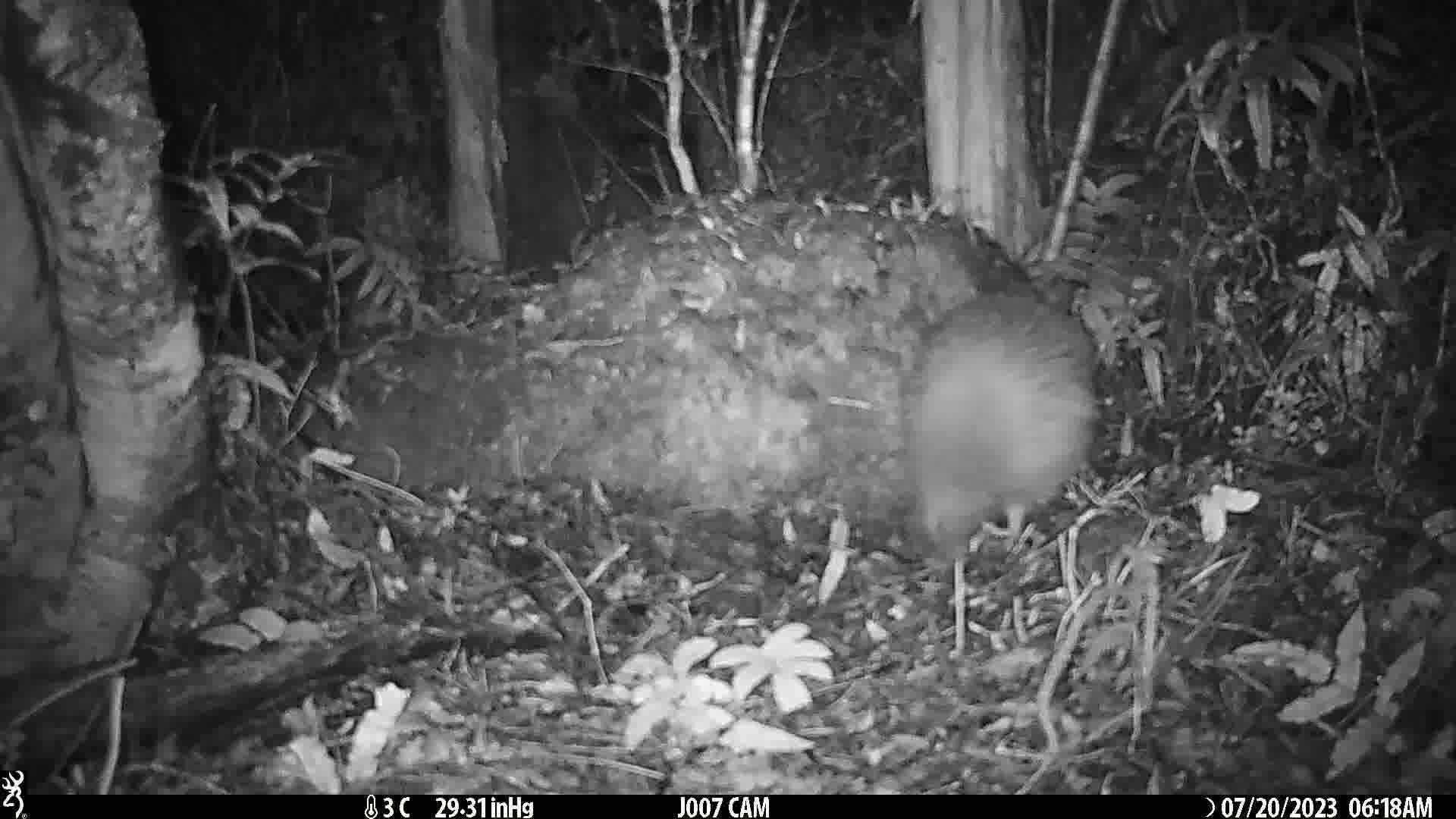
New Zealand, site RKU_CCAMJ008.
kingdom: Animalia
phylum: Chordata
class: Aves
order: Apterygiformes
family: Apterygidae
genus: Apteryx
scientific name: Apteryx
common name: kiwi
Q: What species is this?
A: Kiwi (Apteryx).